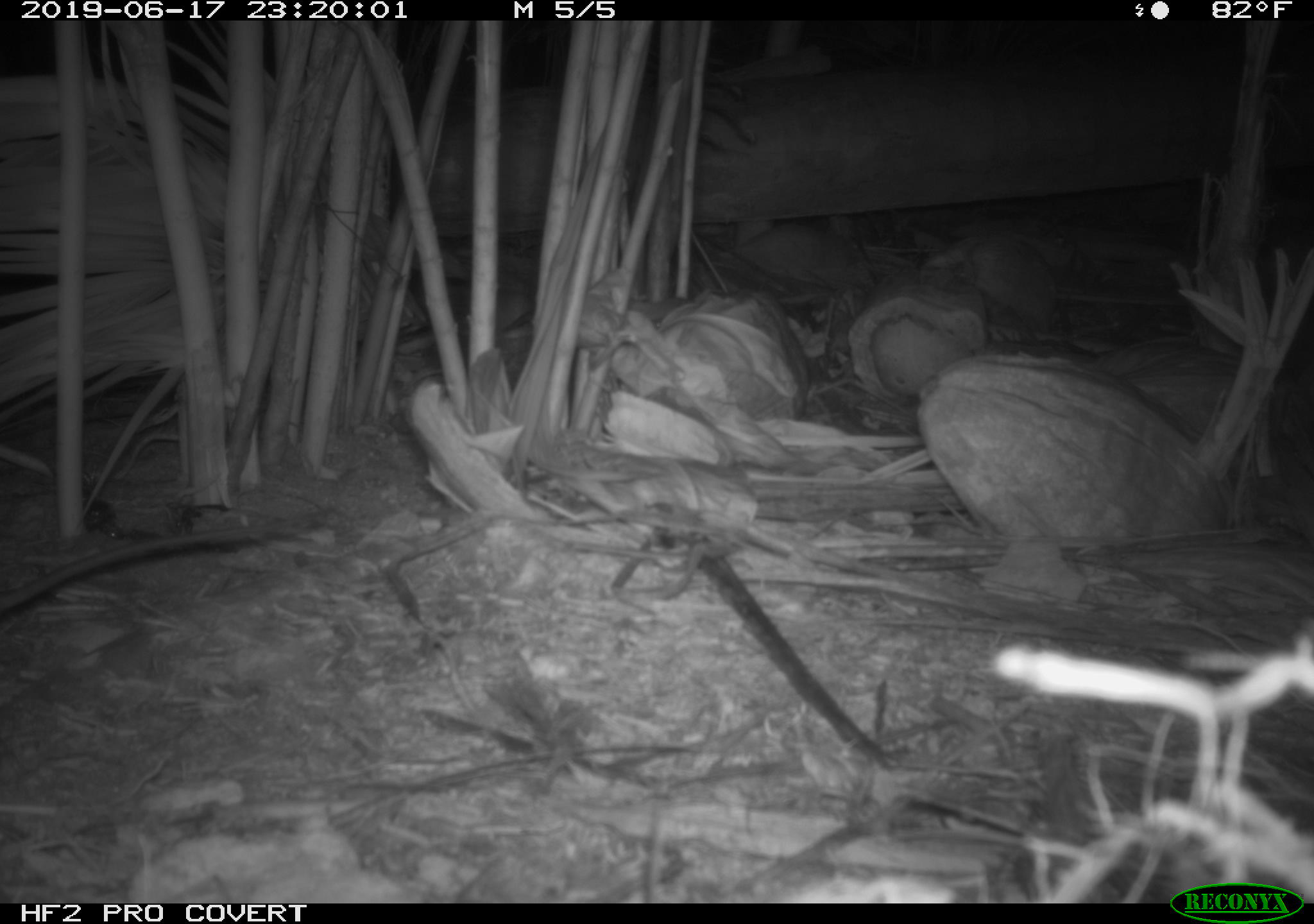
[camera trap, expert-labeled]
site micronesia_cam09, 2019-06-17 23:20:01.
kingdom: Animalia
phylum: Chordata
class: Mammalia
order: Rodentia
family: Muridae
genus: Rattus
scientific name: Rattus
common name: rat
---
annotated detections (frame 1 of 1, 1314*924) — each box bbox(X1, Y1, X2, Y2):
rat: bbox(1, 529, 272, 629)